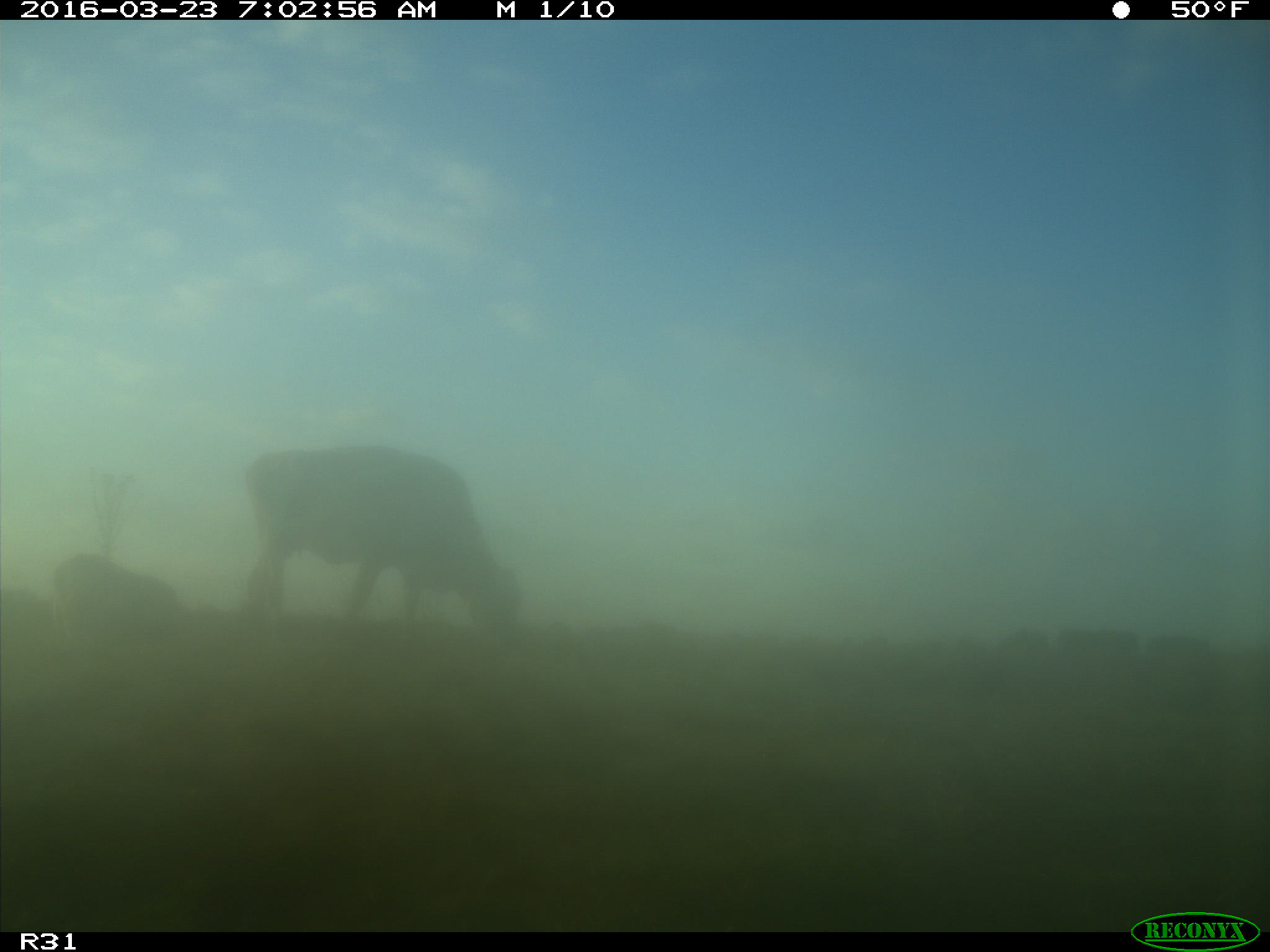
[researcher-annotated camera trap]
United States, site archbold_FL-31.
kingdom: Animalia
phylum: Chordata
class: Mammalia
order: Artiodactyla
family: Bovidae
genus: Bos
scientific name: Bos taurus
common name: domestic cow